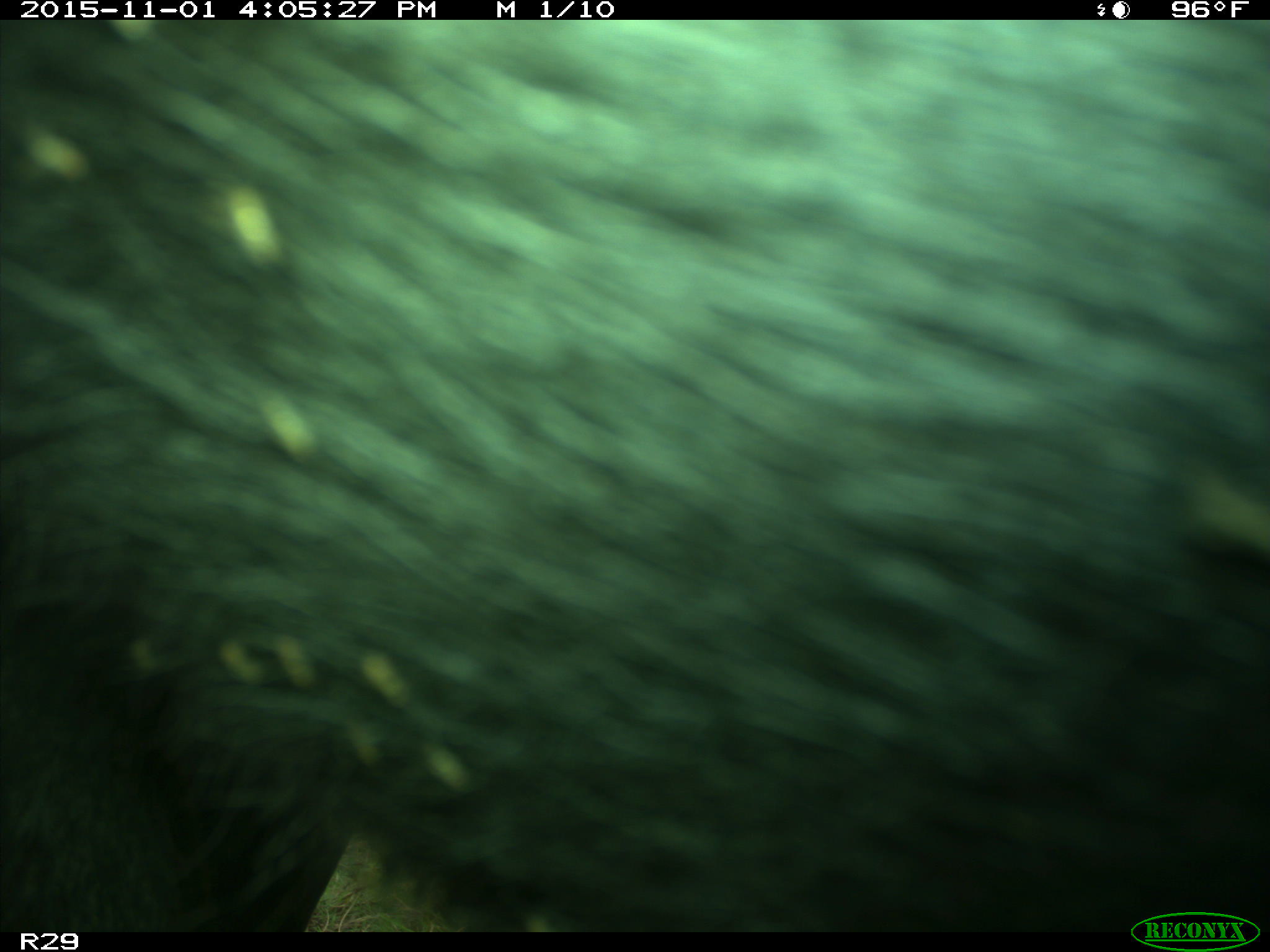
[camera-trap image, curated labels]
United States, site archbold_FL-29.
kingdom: Animalia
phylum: Chordata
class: Mammalia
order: Artiodactyla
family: Bovidae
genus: Bos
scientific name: Bos taurus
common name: domestic cow